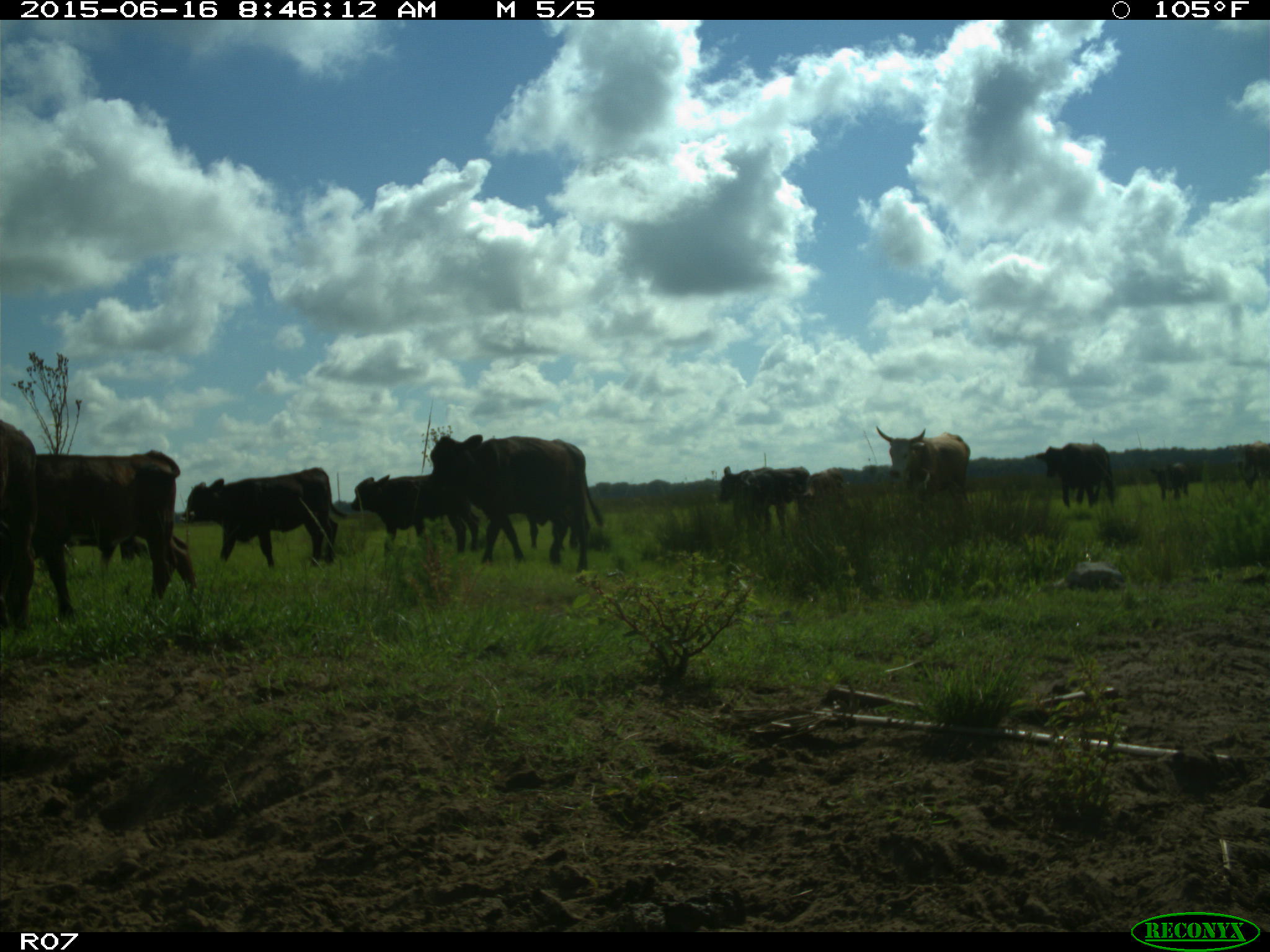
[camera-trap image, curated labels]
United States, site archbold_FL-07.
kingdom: Animalia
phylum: Chordata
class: Mammalia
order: Artiodactyla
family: Bovidae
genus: Bos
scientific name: Bos taurus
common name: domestic cow